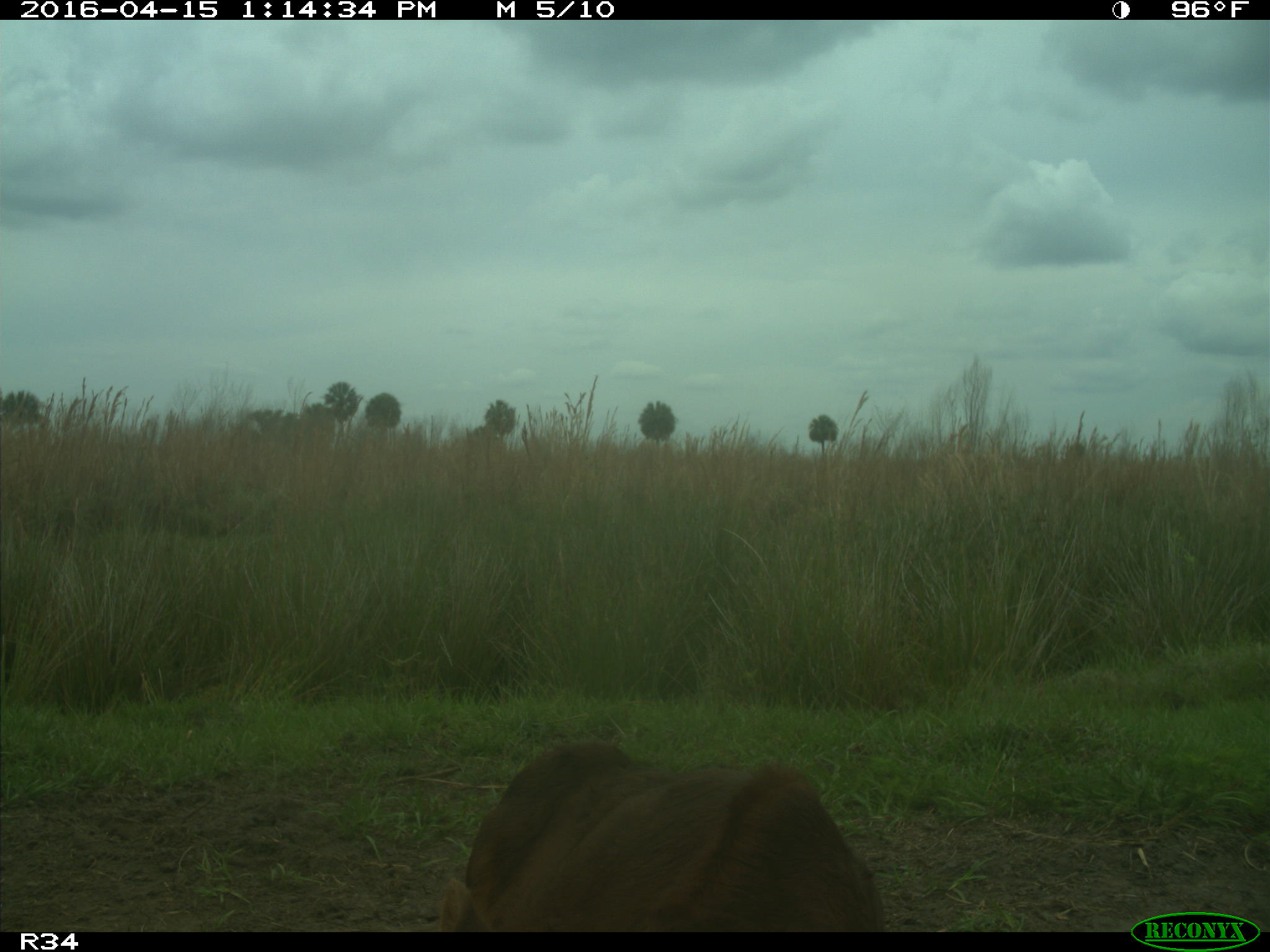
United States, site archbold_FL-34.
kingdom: Animalia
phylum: Chordata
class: Mammalia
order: Artiodactyla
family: Bovidae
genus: Bos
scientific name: Bos taurus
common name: domestic cow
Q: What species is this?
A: Bos taurus (domestic cow).